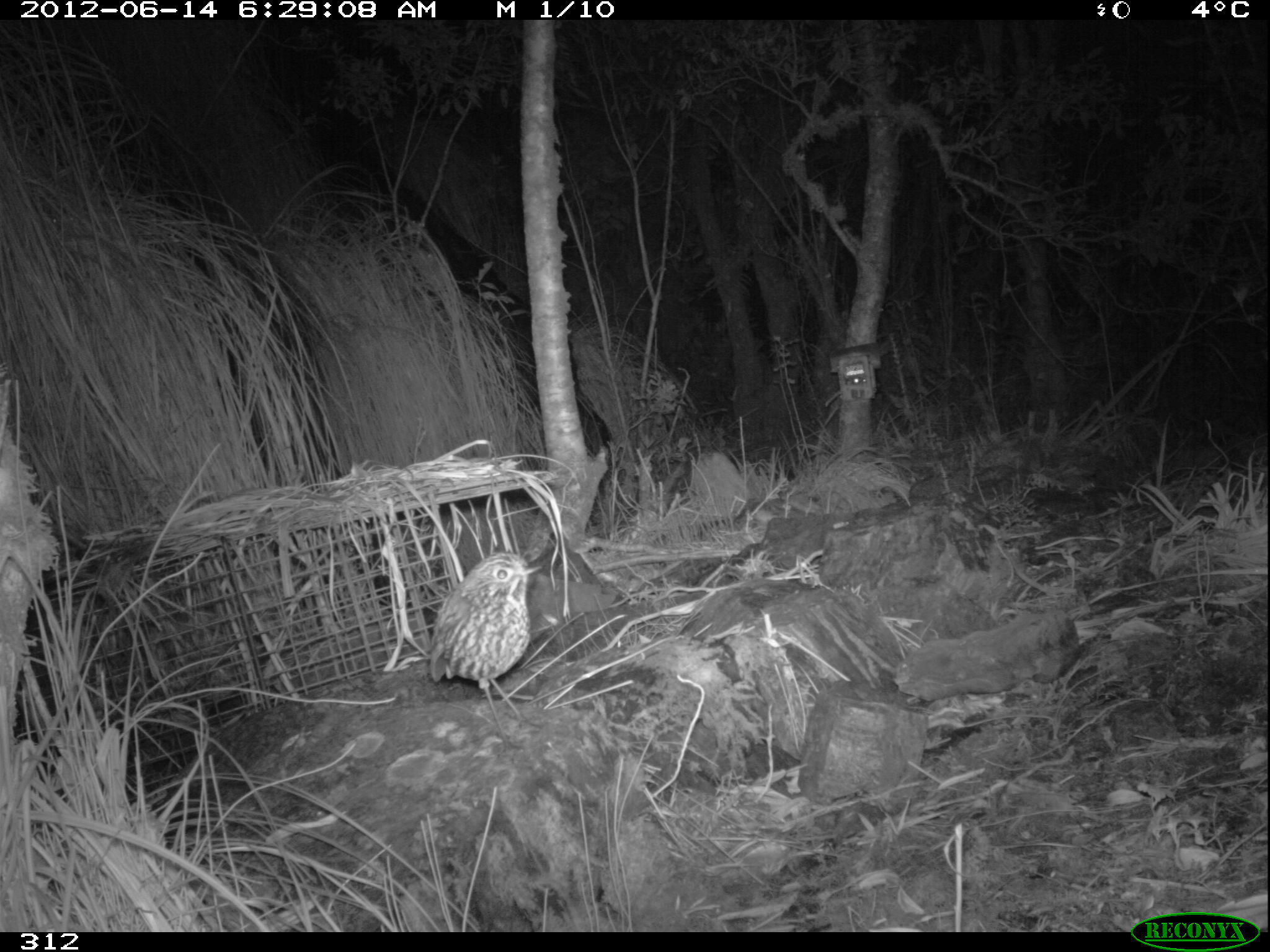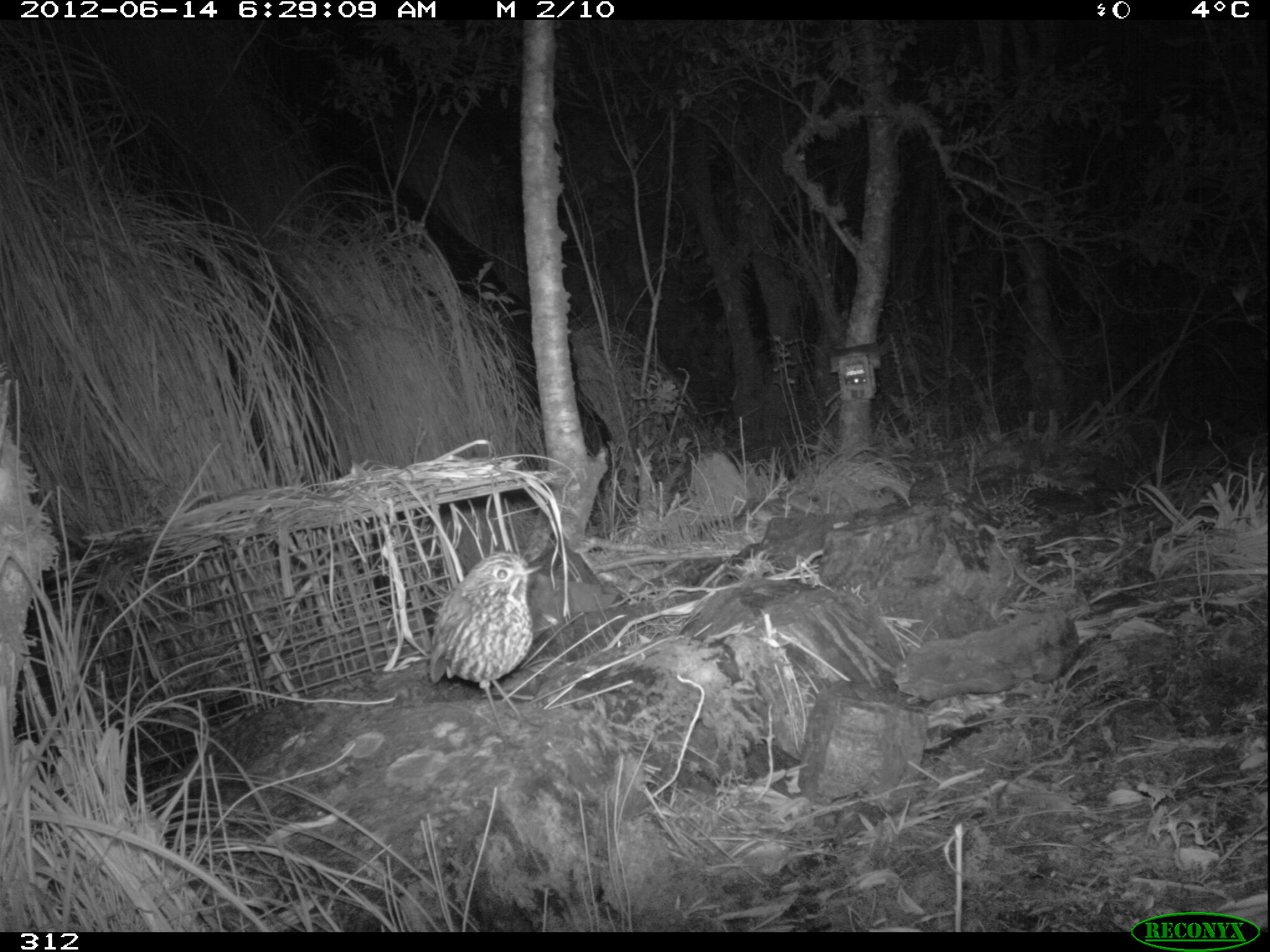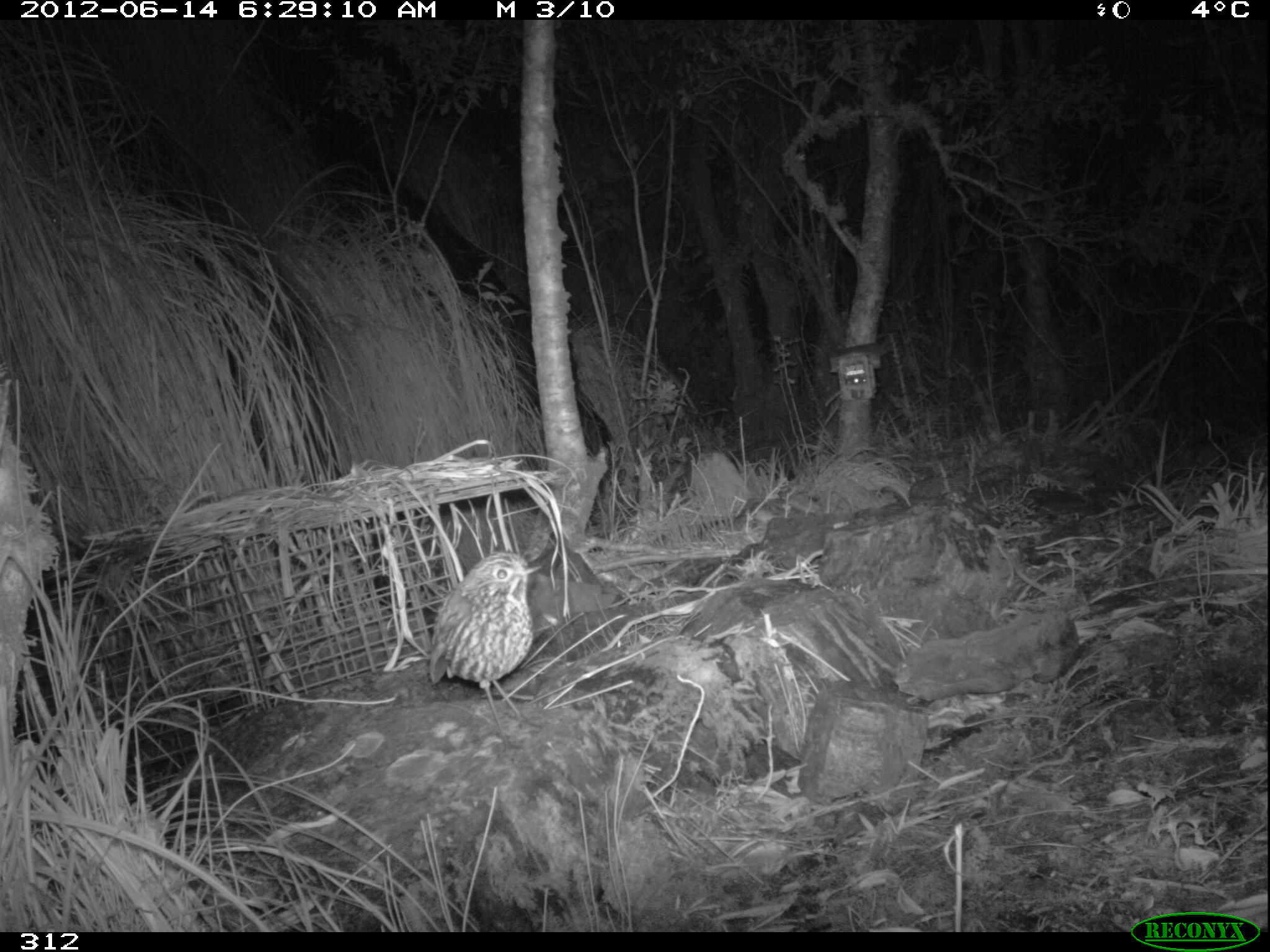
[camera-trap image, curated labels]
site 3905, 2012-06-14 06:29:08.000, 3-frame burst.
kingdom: Animalia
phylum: Chordata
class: Aves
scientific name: Aves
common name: bird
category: unknown bird